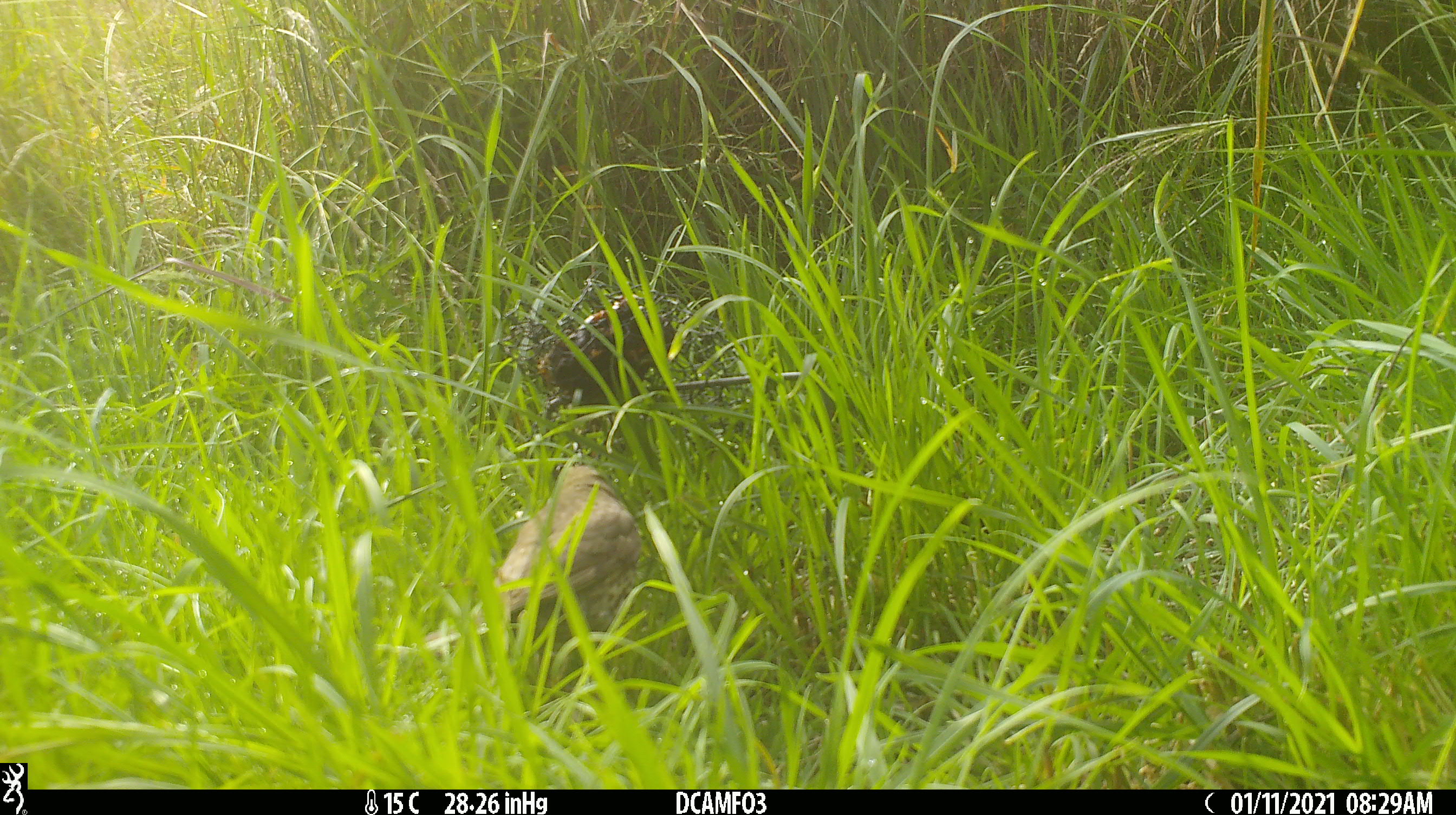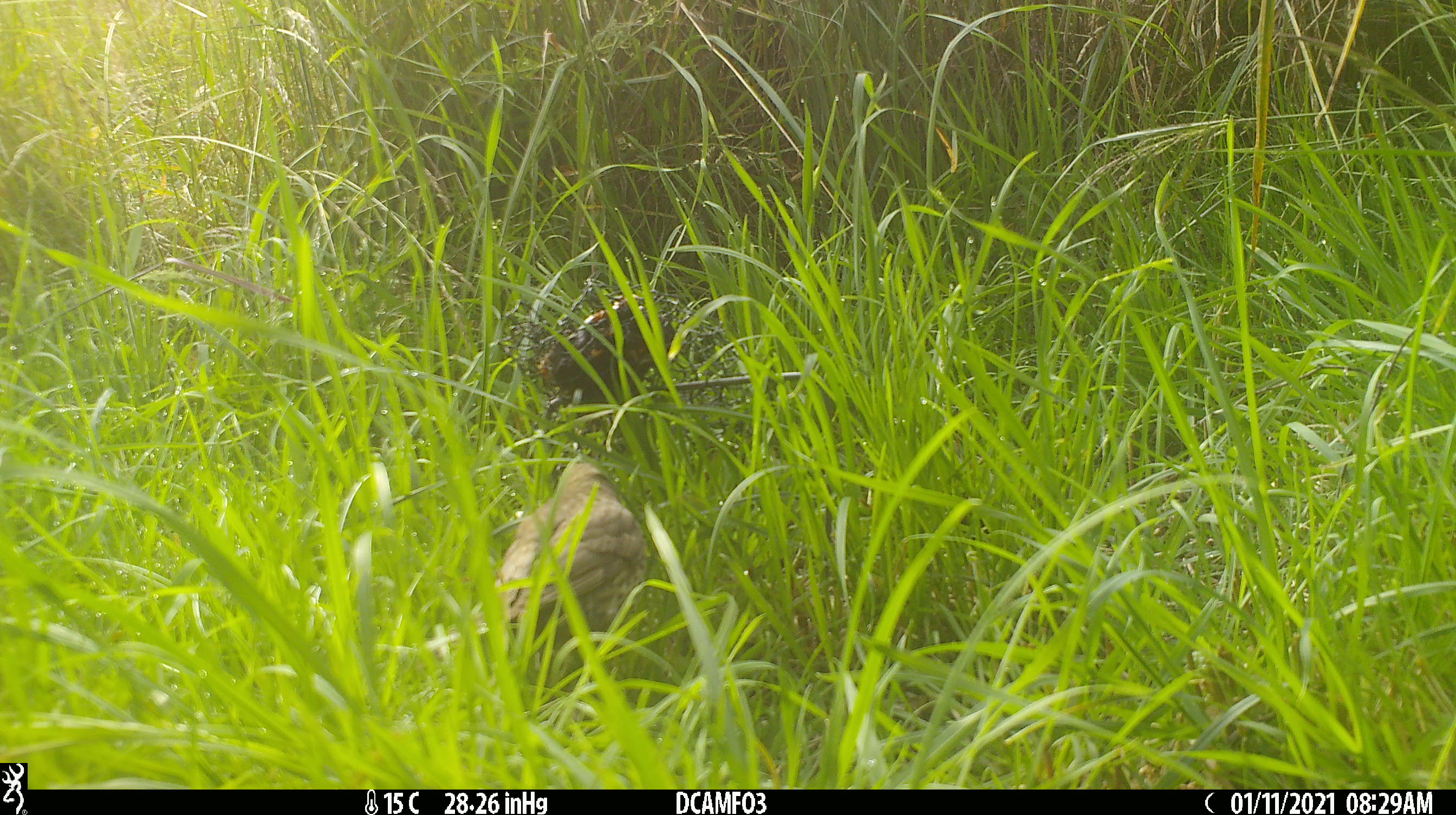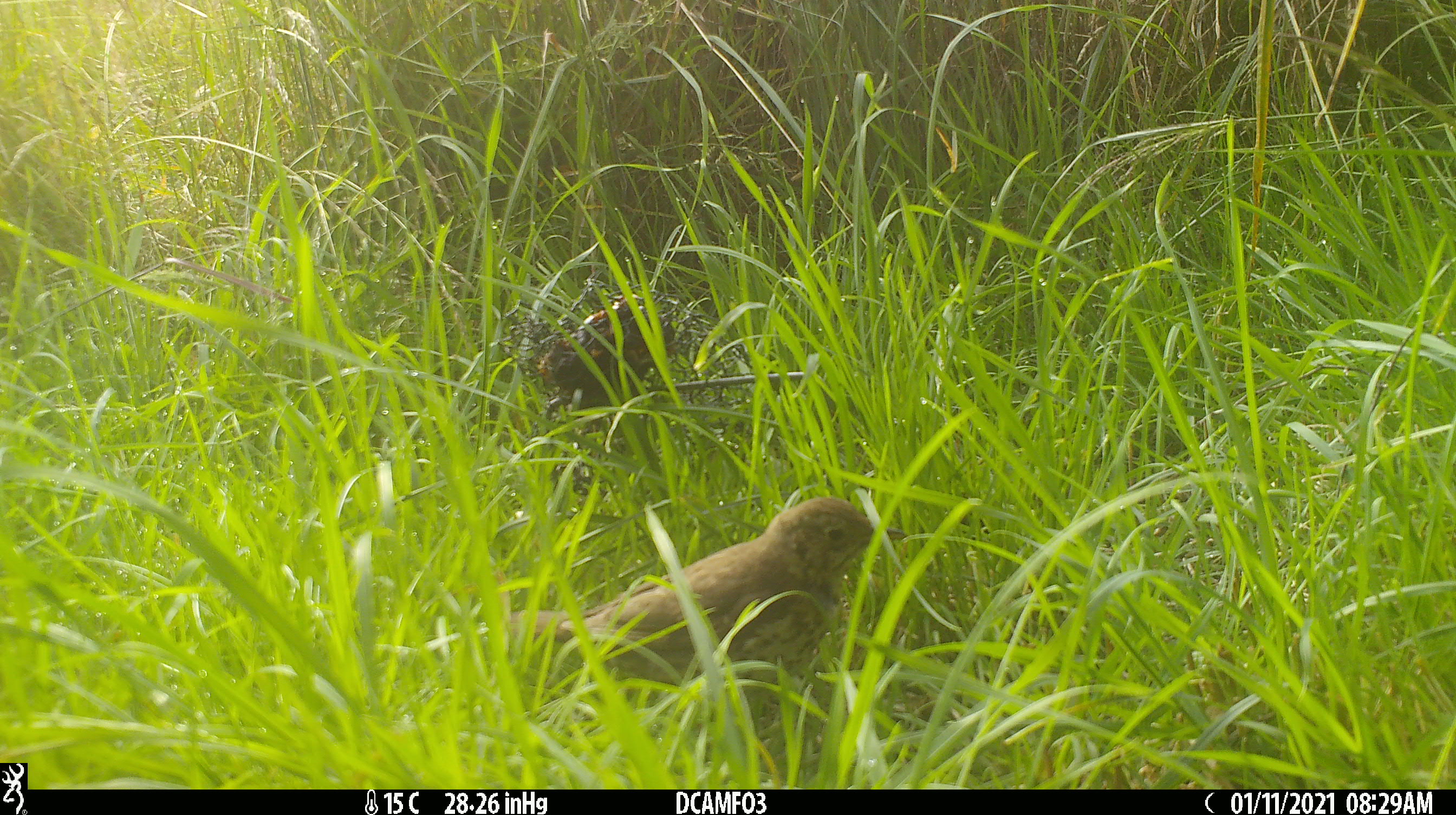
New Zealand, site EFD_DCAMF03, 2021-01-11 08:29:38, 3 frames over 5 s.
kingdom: Animalia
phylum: Chordata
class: Aves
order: Passeriformes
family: Turdidae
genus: Turdus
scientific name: Turdus philomelos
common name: song thrush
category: thrush